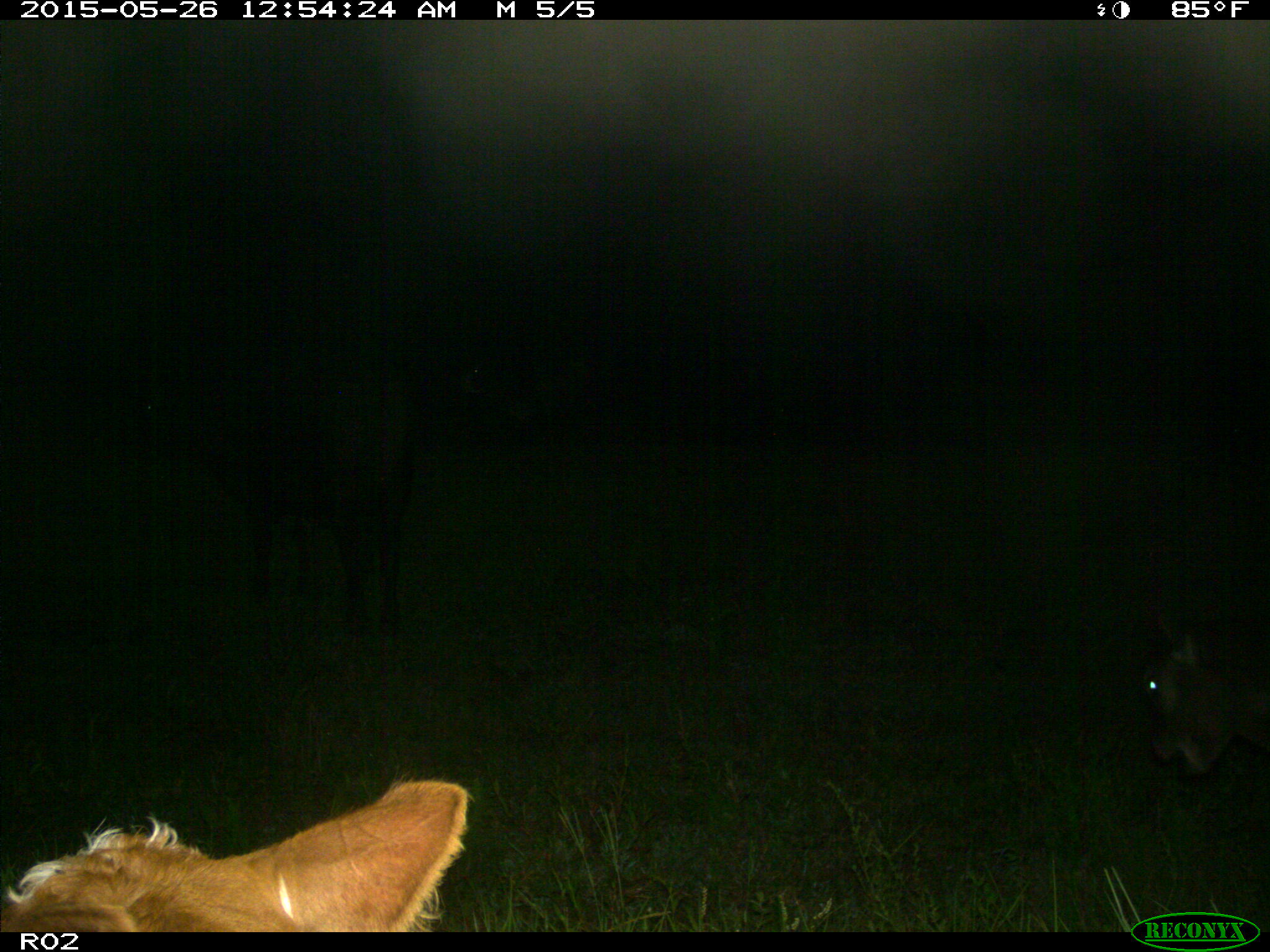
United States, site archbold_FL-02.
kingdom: Animalia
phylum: Chordata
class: Mammalia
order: Artiodactyla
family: Bovidae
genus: Bos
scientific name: Bos taurus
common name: domestic cow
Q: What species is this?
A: Bos taurus (domestic cow).